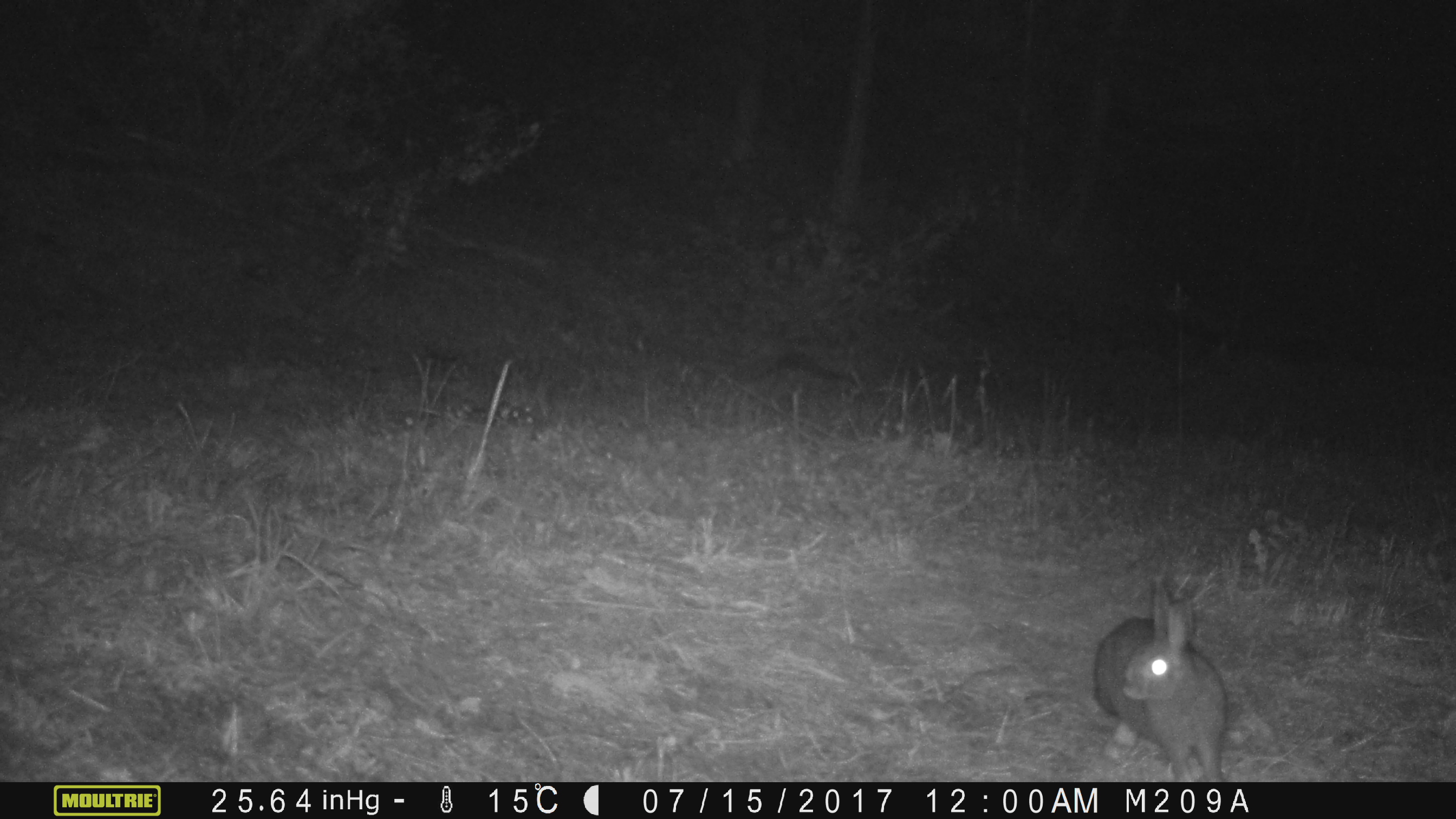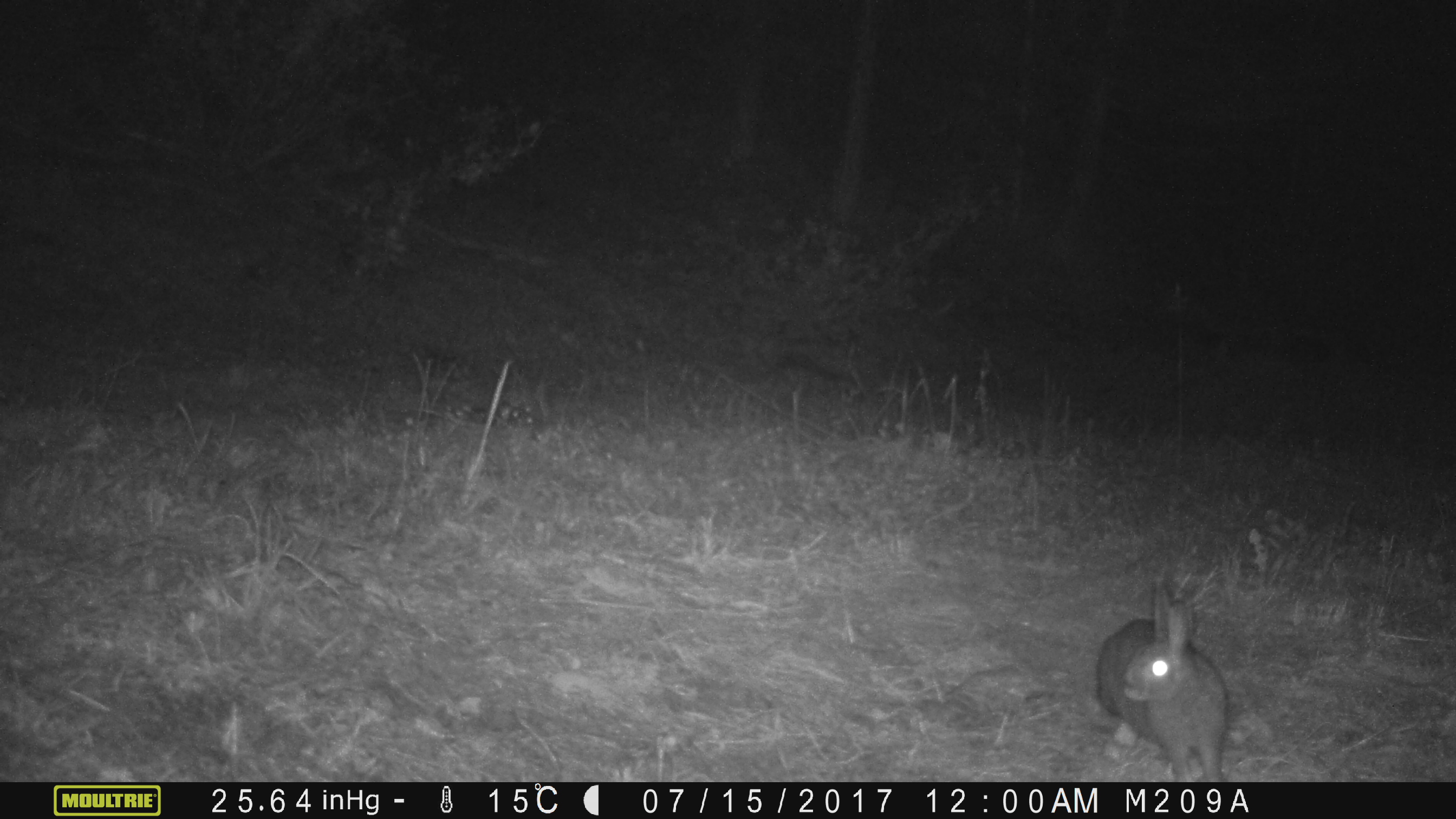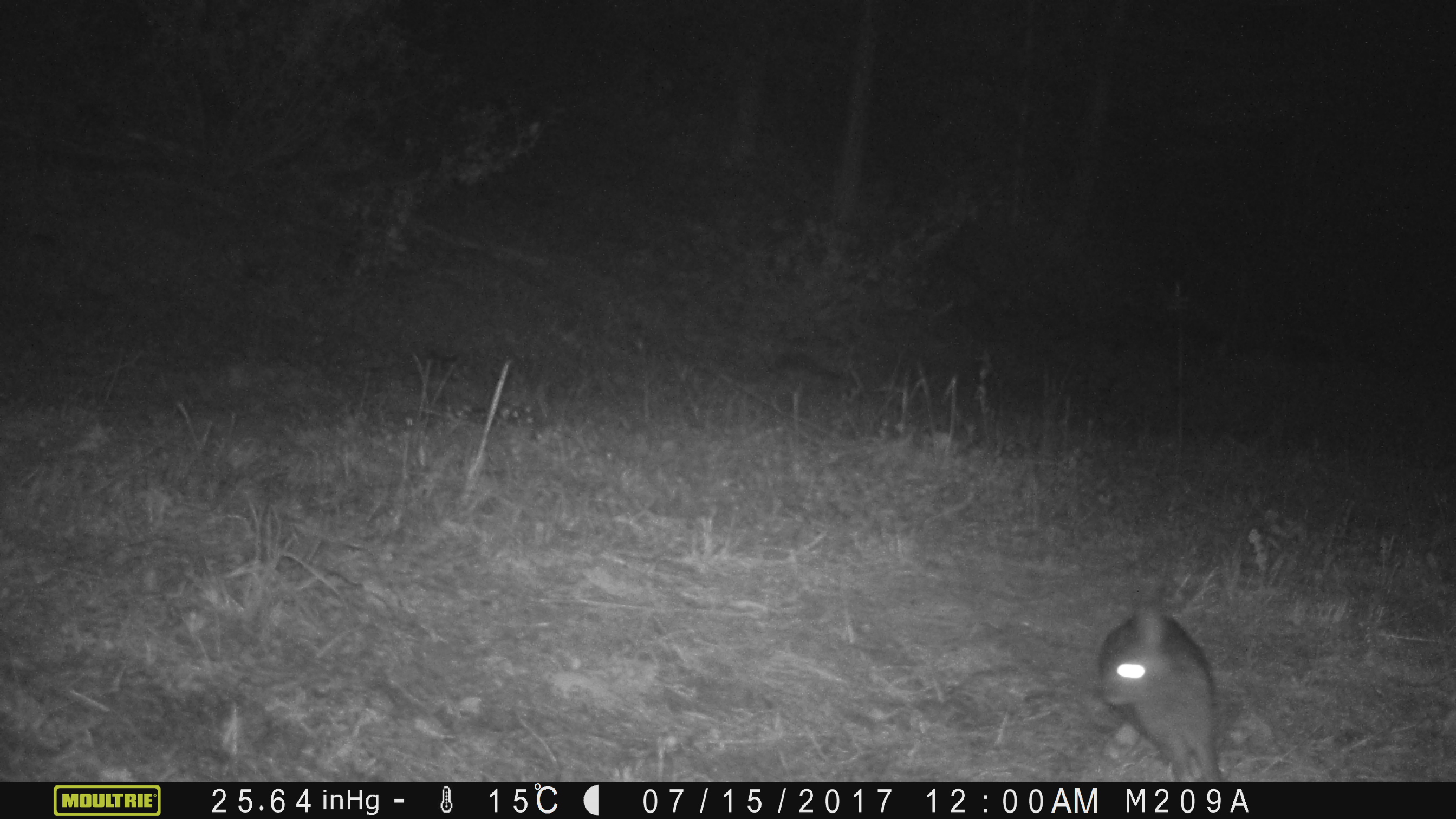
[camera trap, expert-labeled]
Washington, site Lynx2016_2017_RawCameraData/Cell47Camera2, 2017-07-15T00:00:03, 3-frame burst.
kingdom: Animalia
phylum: Chordata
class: Mammalia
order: Lagomorpha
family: Leporidae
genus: Lepus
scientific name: Lepus americanus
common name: snowshoe hare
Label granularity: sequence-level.